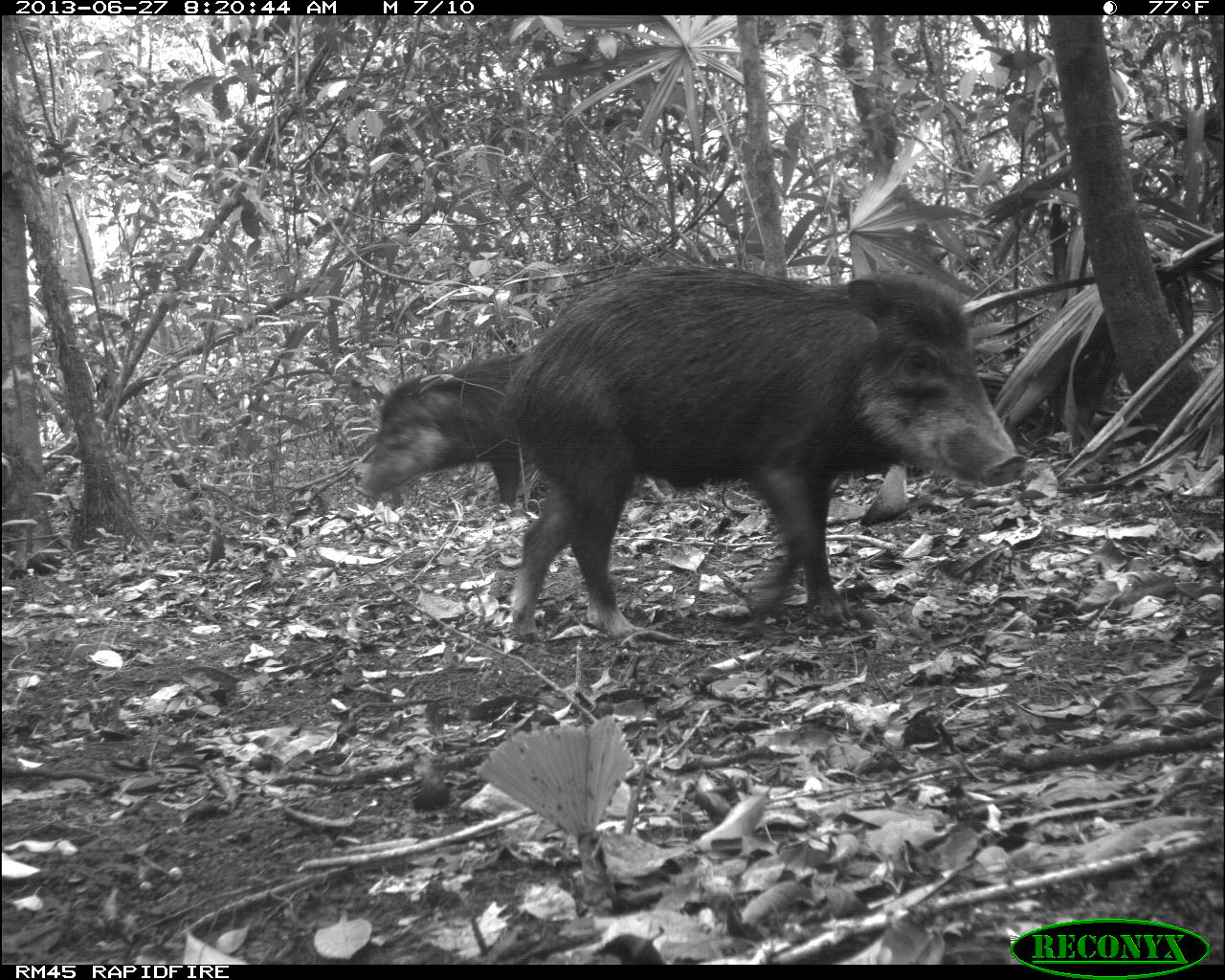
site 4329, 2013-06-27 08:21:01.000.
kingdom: Animalia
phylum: Chordata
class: Mammalia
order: Artiodactyla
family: Tayassuidae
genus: Tayassu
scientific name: Tayassu pecari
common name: white-lipped peccary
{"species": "Tayassu pecari (white-lipped peccary)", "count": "3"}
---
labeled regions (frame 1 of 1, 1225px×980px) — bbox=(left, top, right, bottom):
tayassu pecari: bbox=(495, 265, 1028, 643); bbox=(353, 343, 539, 506)